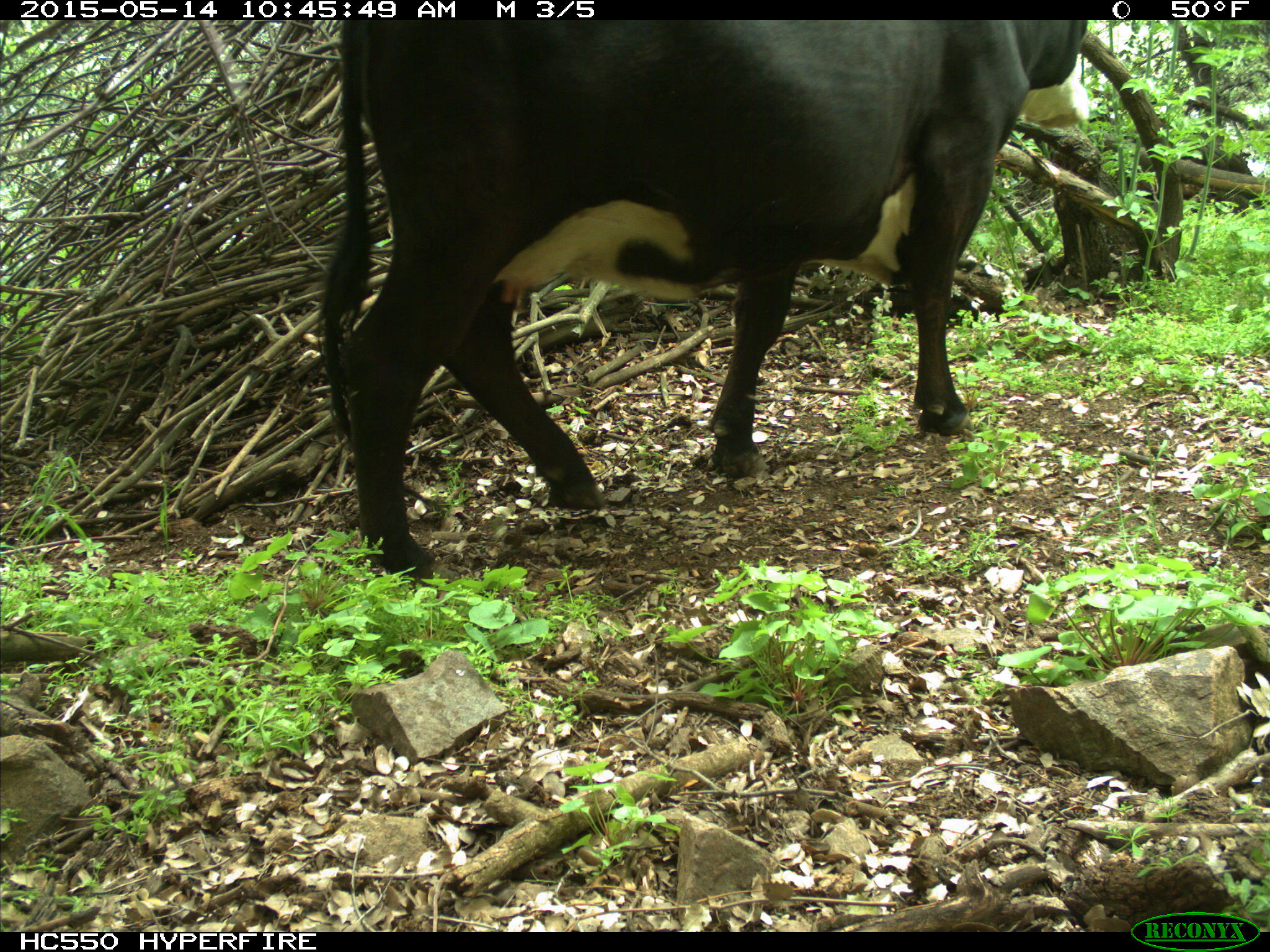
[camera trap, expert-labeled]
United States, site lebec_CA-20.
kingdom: Animalia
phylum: Chordata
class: Mammalia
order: Artiodactyla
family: Bovidae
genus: Bos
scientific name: Bos taurus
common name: domestic cow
Bos taurus (domestic cow).